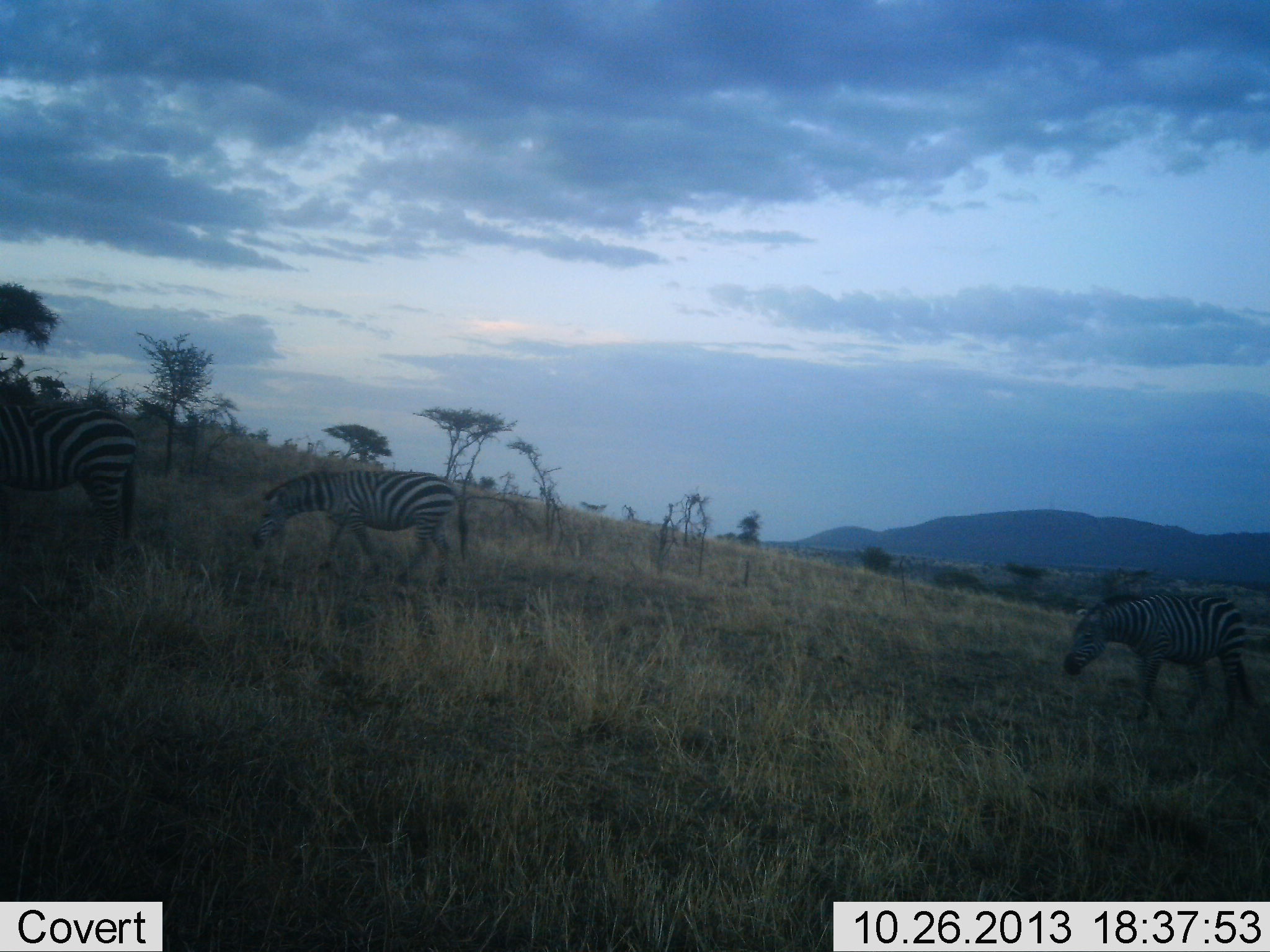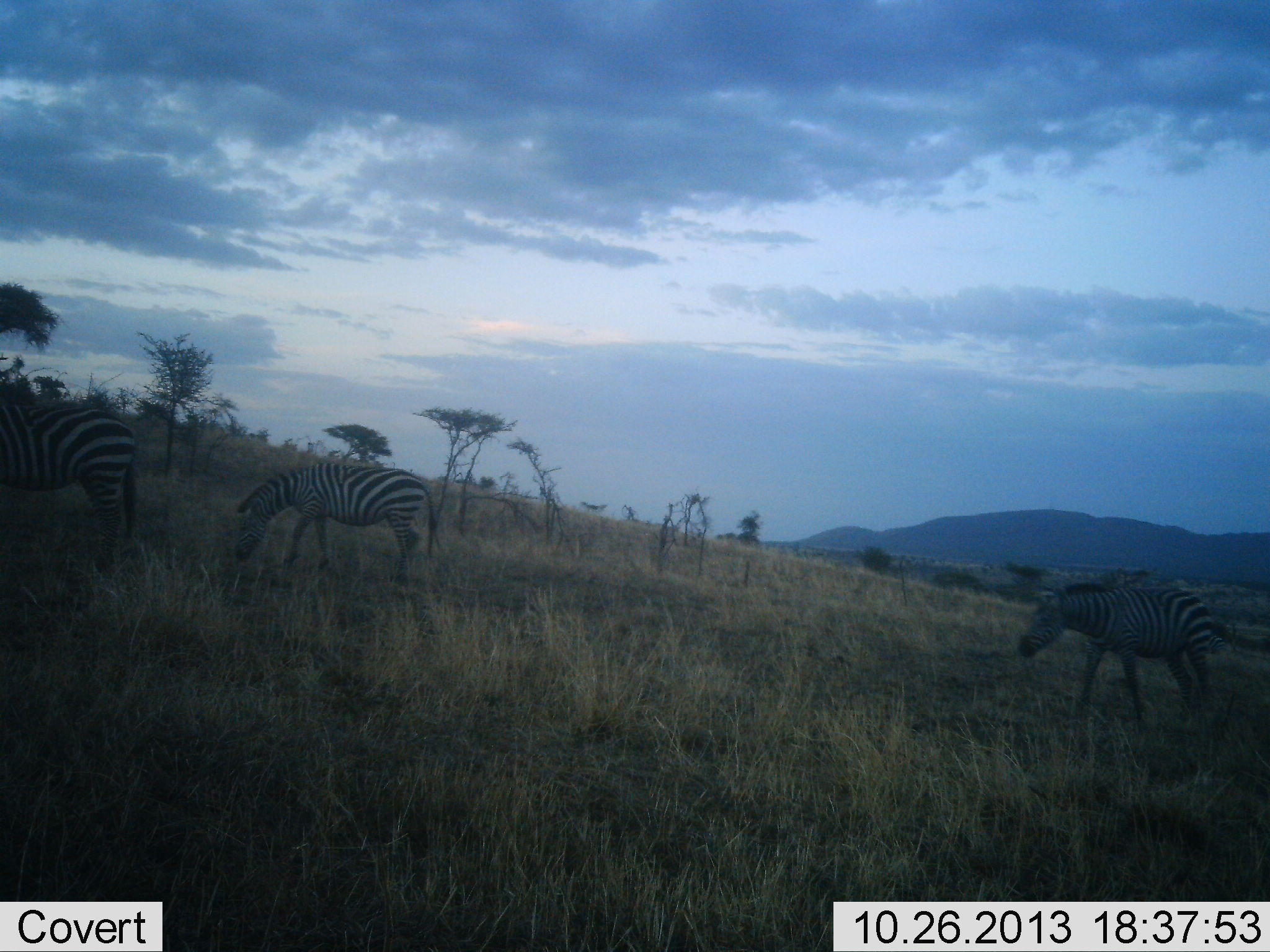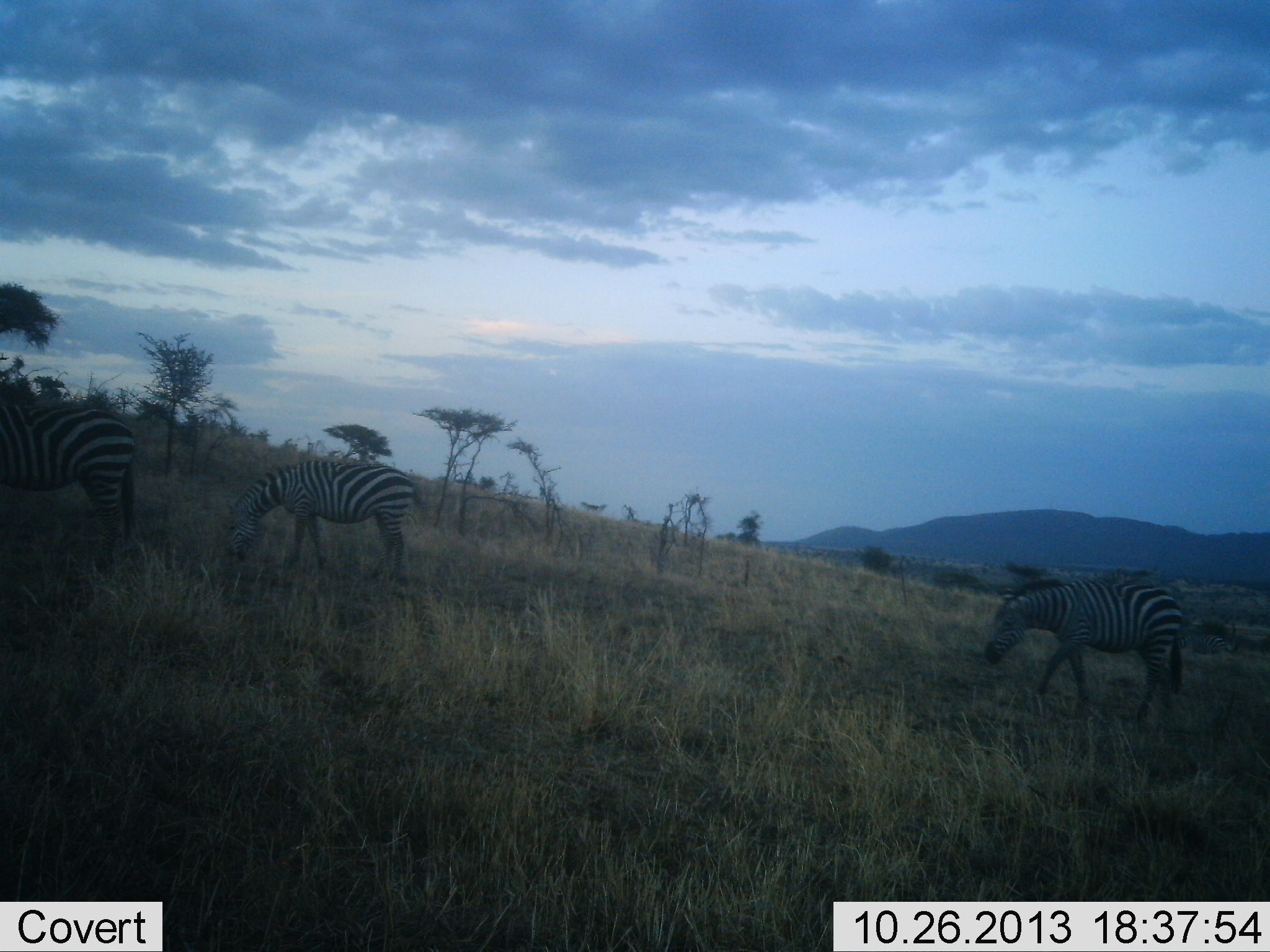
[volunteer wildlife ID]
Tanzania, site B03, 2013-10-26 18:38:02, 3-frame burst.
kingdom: Animalia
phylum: Chordata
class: Mammalia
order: Perissodactyla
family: Equidae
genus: Equus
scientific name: Equus quagga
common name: plains zebra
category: zebra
Zebra (plains zebra) (Equus quagga), count 3. Behavior (volunteer vote fractions): standing 40%, resting 10%, moving 90%, interacting 0%. Young present (vote fraction): 0%. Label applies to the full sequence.